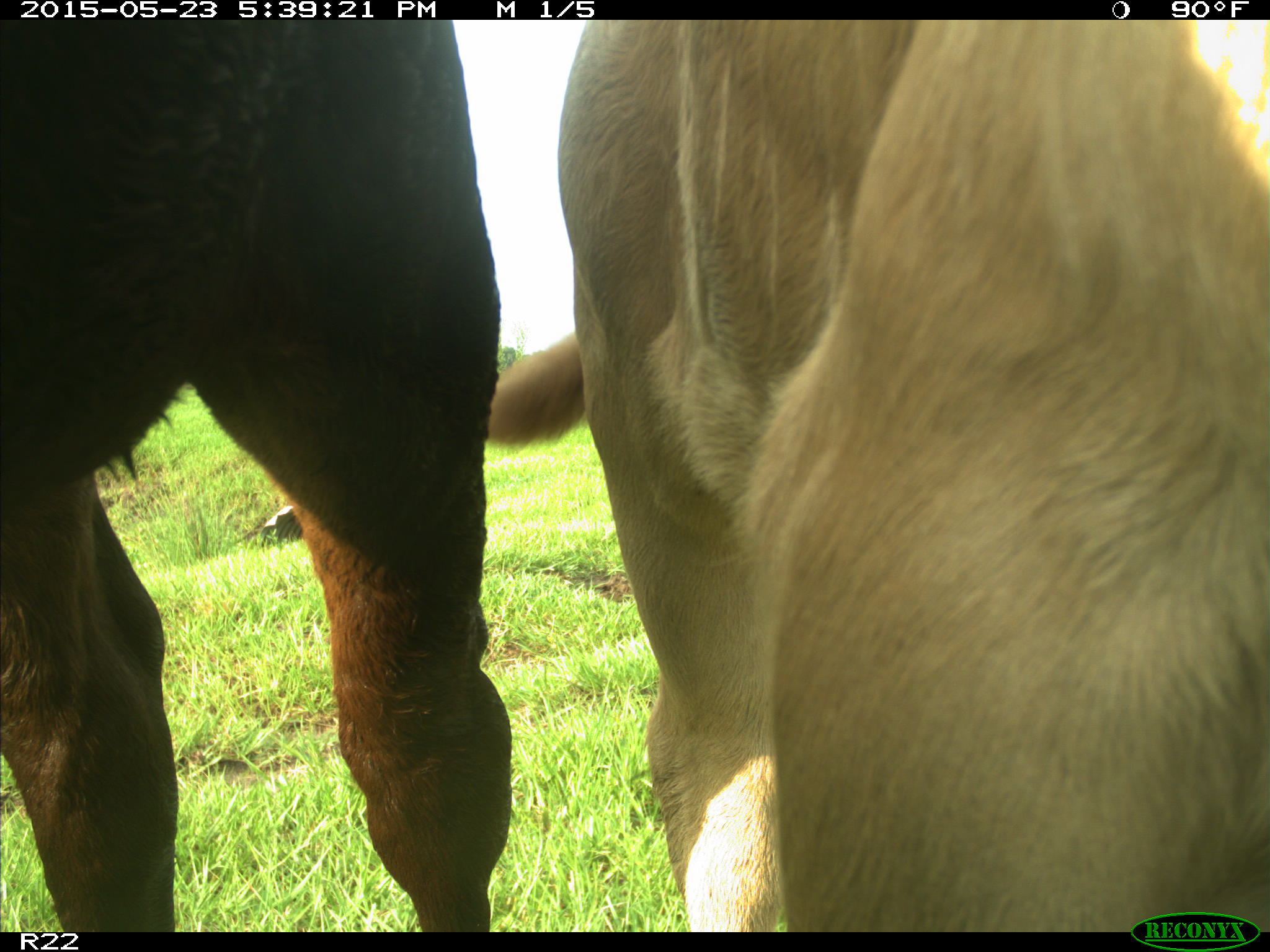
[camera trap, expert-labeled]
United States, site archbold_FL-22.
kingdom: Animalia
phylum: Chordata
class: Mammalia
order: Artiodactyla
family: Bovidae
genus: Bos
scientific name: Bos taurus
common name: domestic cow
Bos taurus (domestic cow).